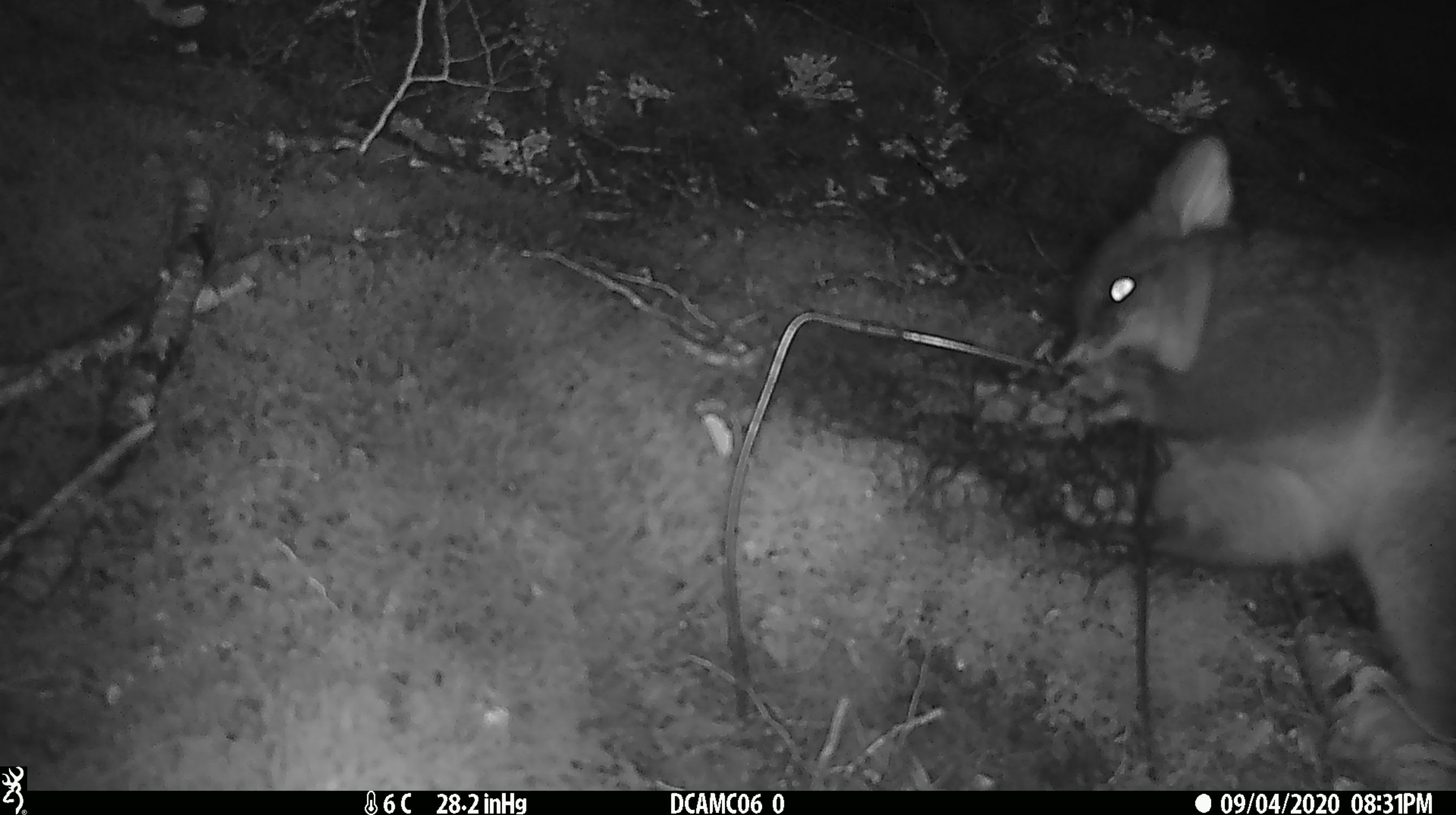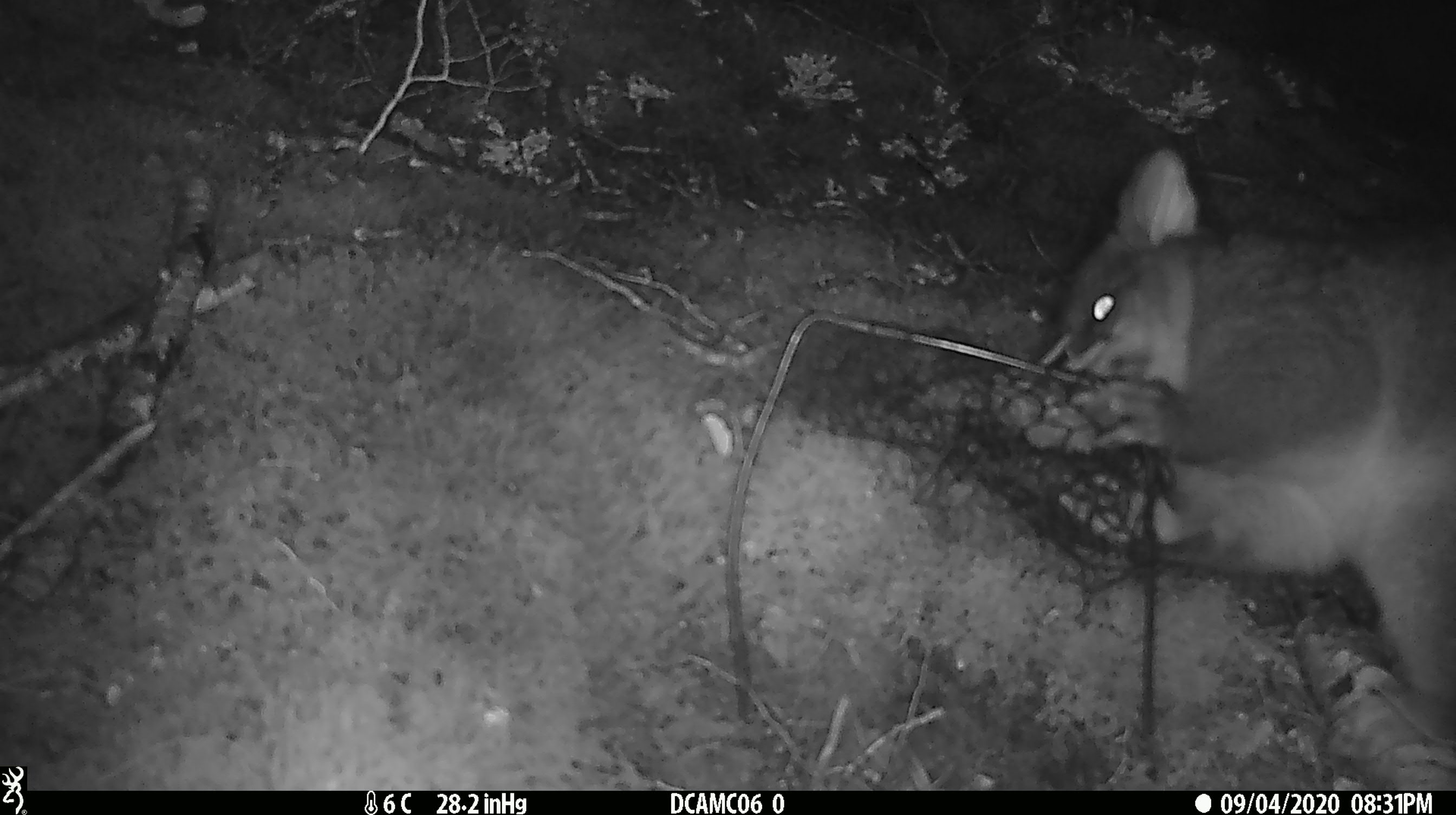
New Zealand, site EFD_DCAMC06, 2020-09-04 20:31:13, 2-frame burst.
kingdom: Animalia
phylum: Chordata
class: Mammalia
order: Diprotodontia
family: Phalangeridae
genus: Trichosurus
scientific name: Trichosurus vulpecula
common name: common brushtail possum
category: possum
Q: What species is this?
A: Possum (common brushtail possum) (Trichosurus vulpecula).